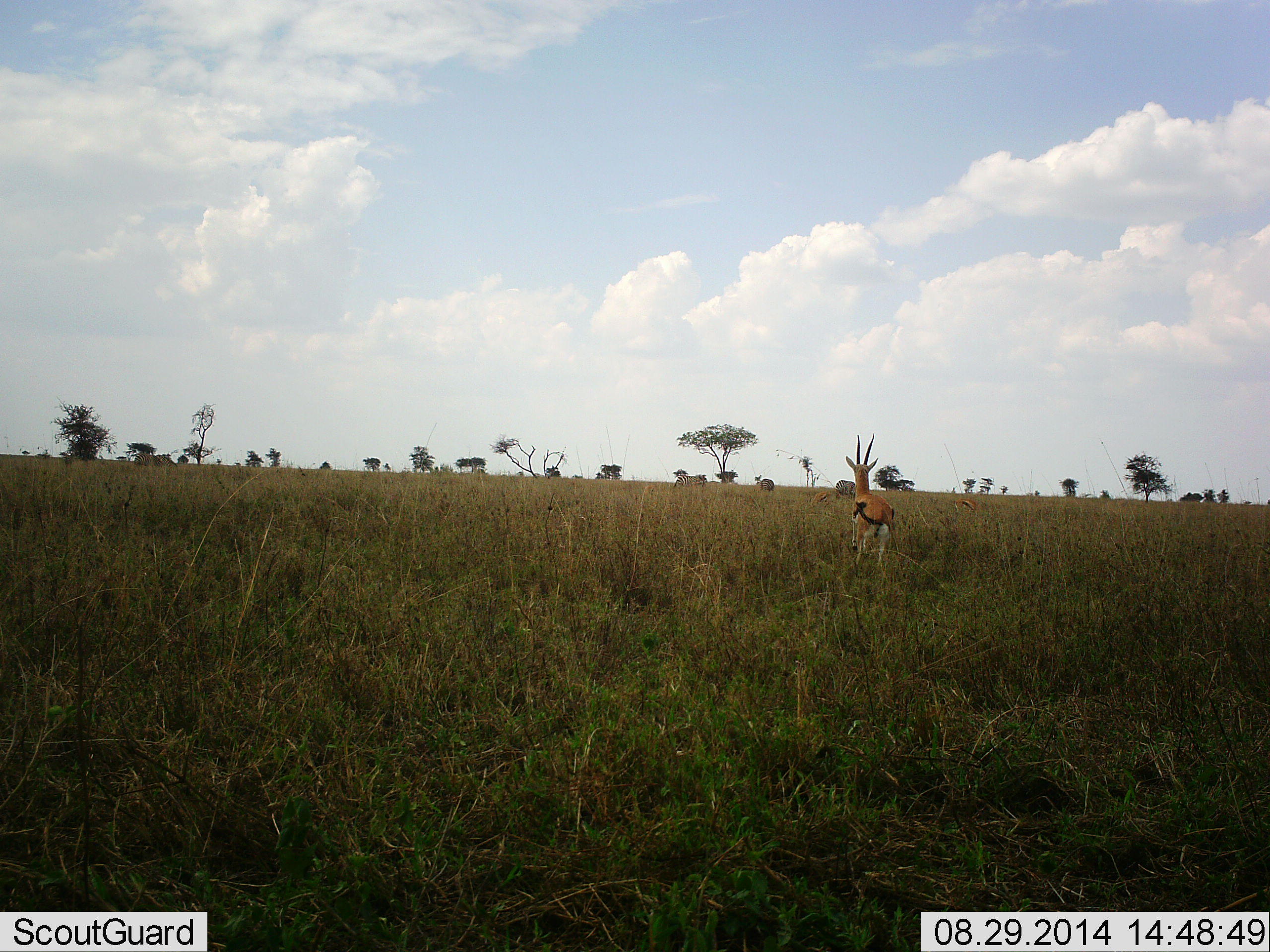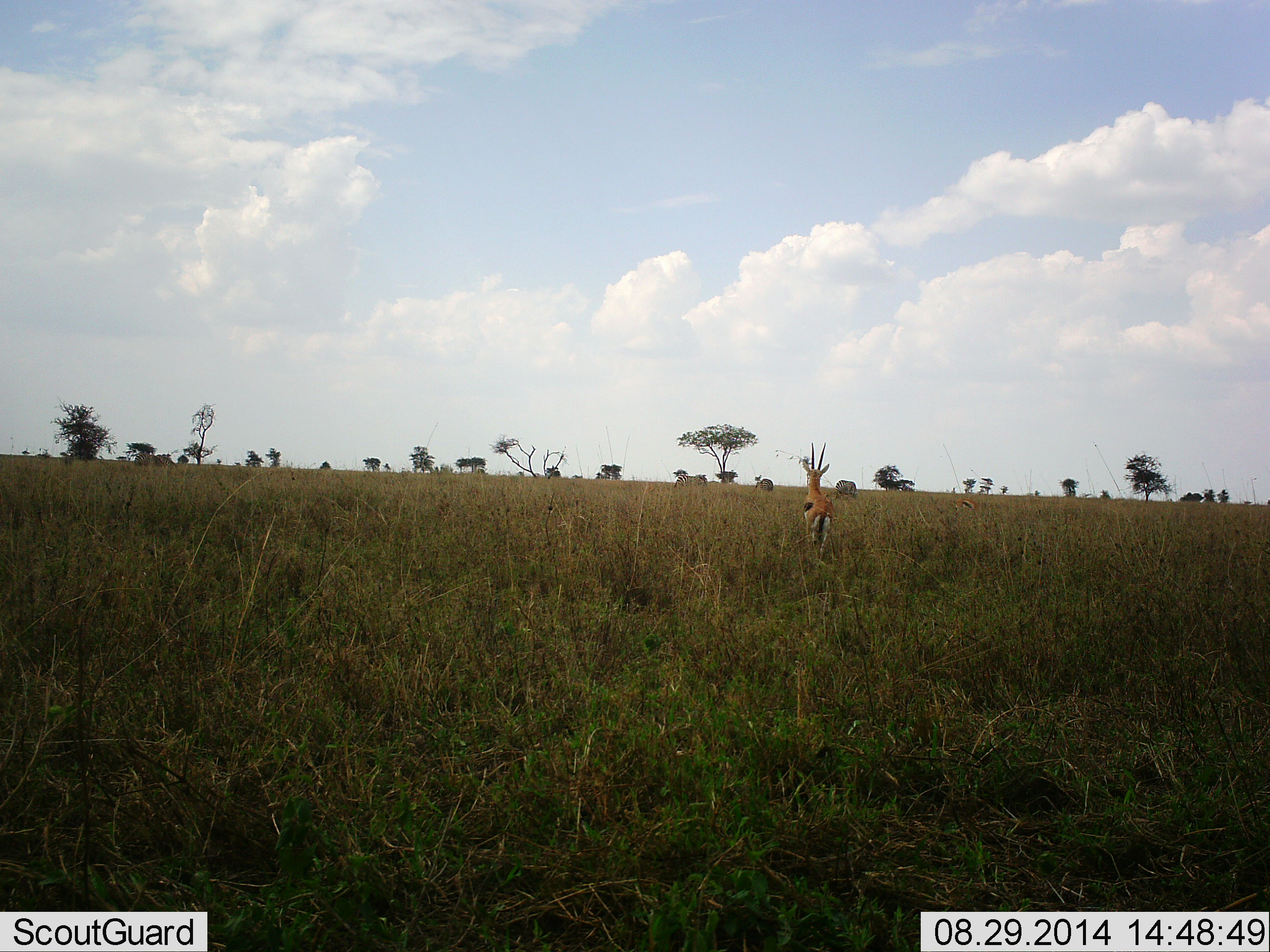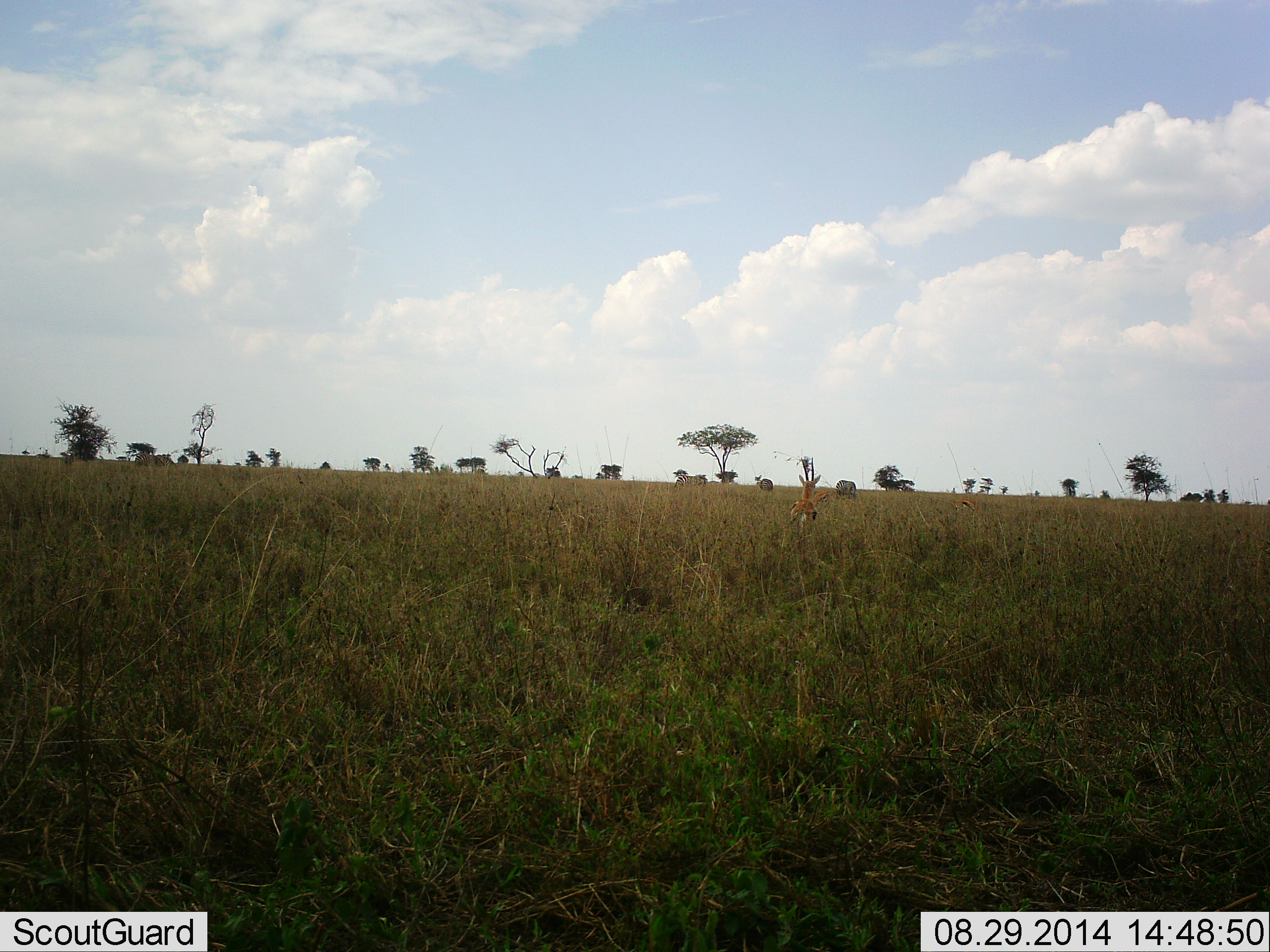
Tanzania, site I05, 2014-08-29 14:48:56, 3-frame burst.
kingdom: Animalia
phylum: Chordata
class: Mammalia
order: Artiodactyla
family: Bovidae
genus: Eudorcas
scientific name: Eudorcas thomsonii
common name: thomson's gazelle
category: gazellethomsons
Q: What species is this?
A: Gazellethomsons (thomson's gazelle) (Eudorcas thomsonii).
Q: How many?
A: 1.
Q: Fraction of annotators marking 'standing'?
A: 10%.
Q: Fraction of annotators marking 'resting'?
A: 0%.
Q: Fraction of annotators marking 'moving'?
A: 90%.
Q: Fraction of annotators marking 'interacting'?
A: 0%.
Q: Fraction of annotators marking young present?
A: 0%.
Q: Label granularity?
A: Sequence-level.